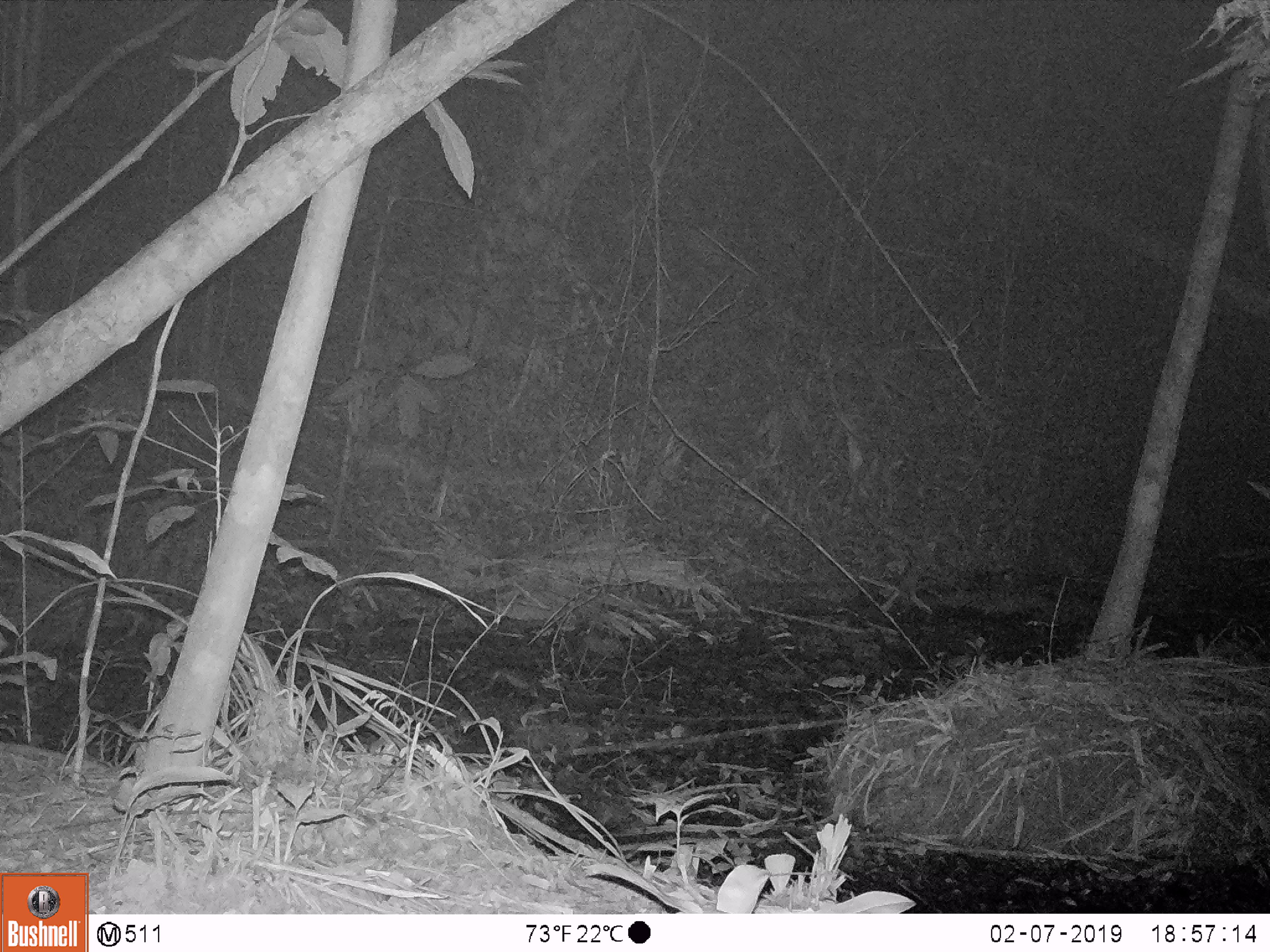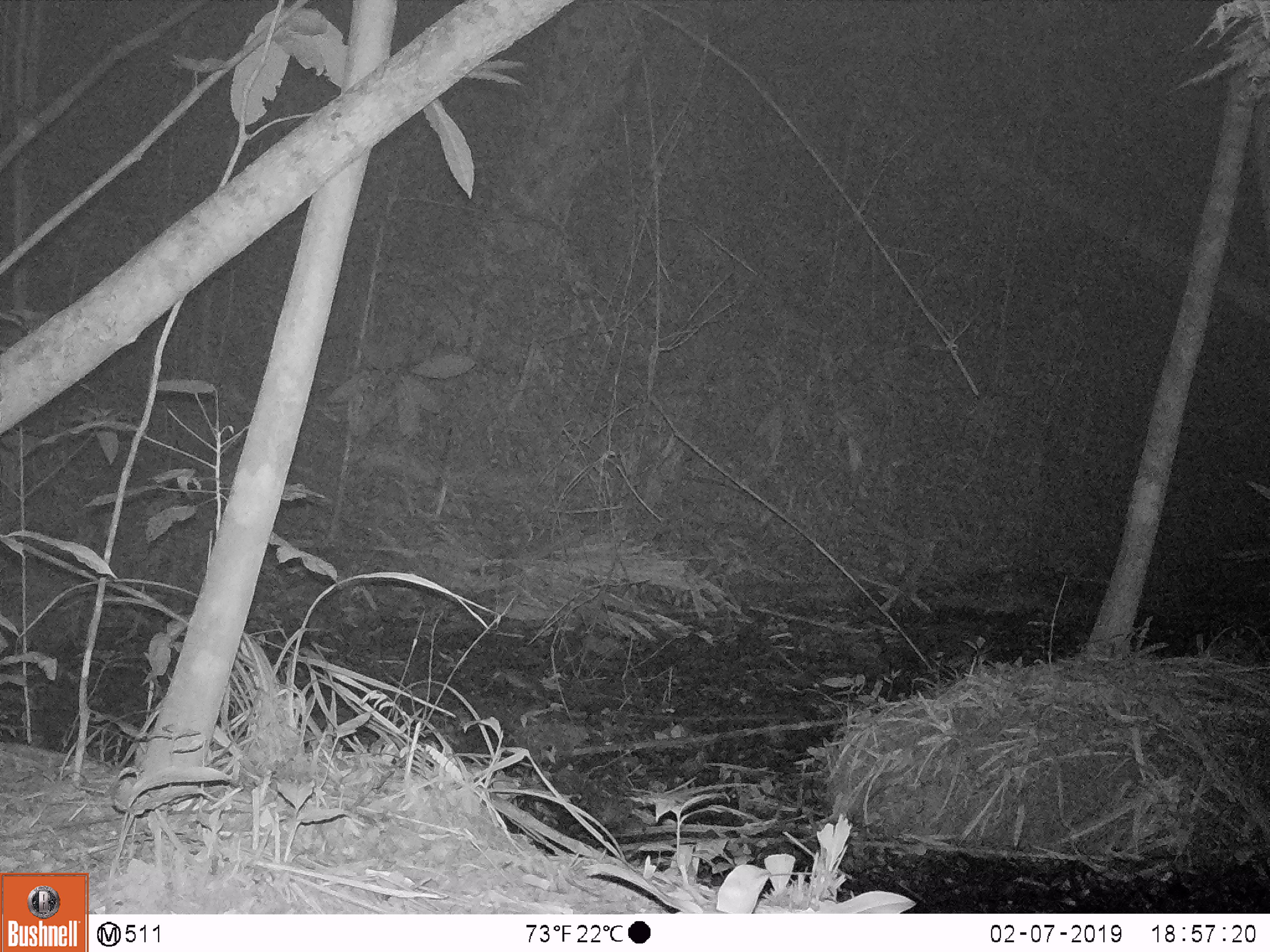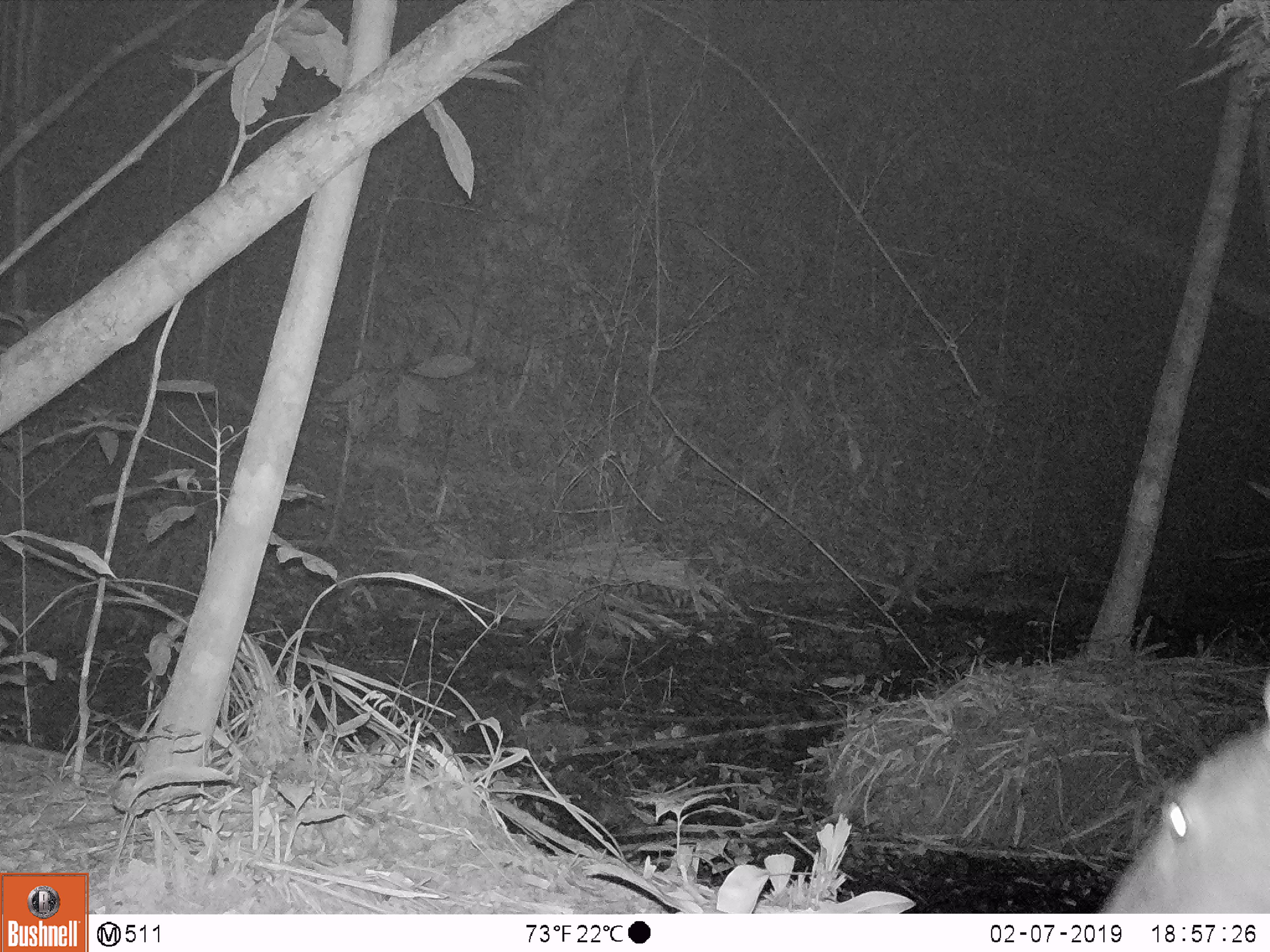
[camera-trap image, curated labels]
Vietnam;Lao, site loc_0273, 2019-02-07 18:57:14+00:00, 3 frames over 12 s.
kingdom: Animalia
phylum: Chordata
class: Mammalia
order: Artiodactyla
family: Cervidae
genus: Rusa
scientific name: Rusa unicolor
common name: sambar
Sambar (Rusa unicolor). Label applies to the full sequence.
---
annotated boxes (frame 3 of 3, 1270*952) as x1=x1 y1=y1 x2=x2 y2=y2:
sambar: x1=1097 y1=675 x2=1266 y2=913